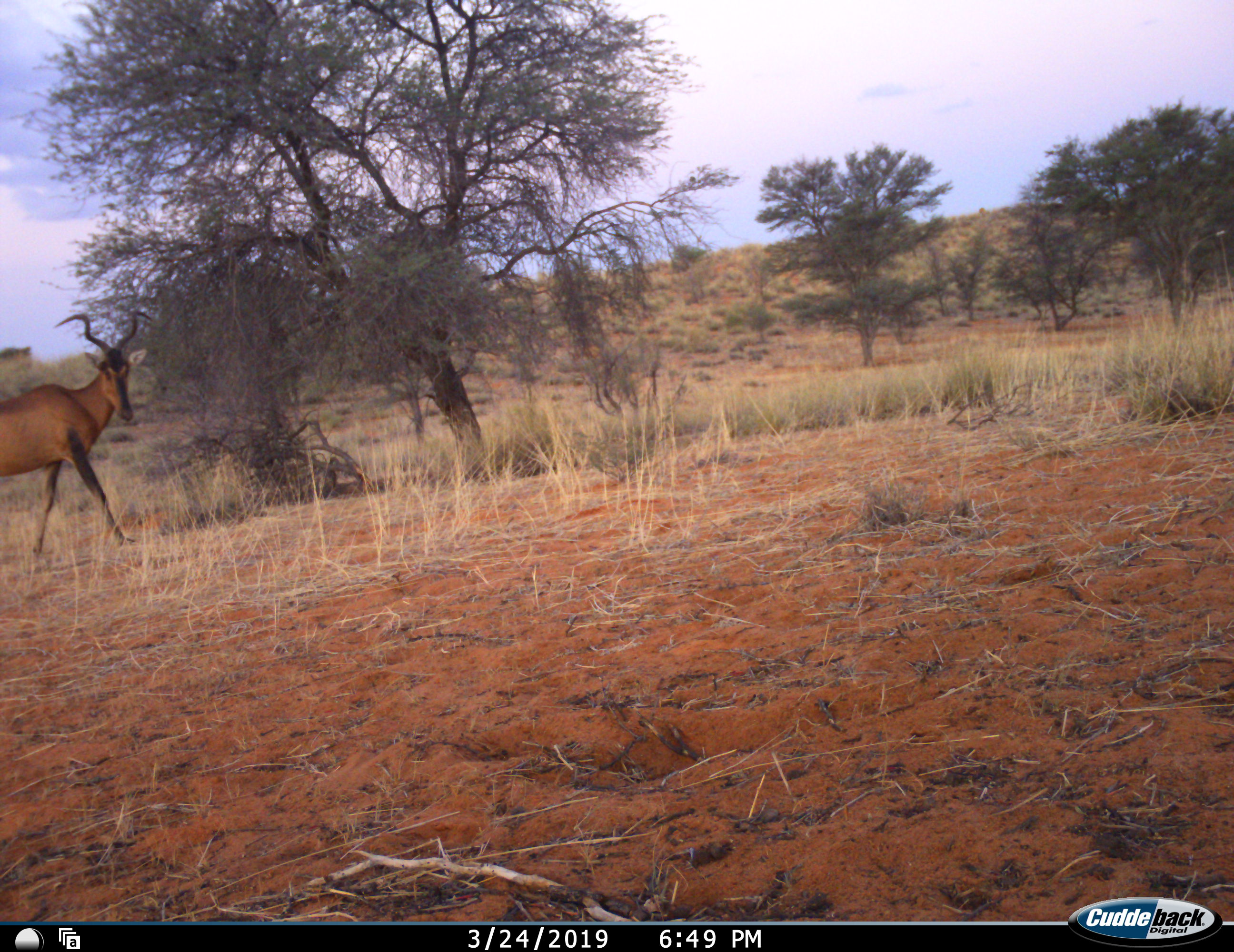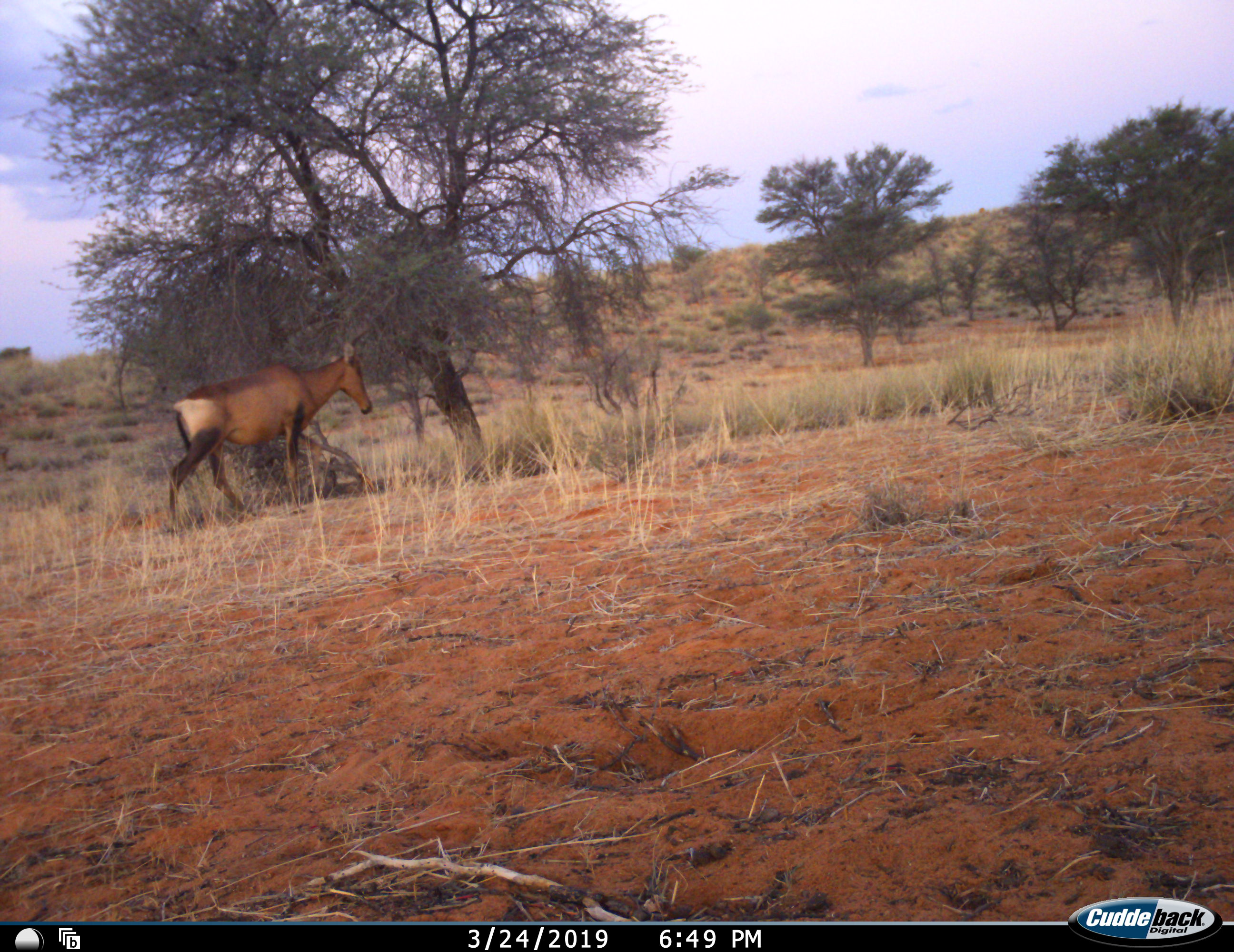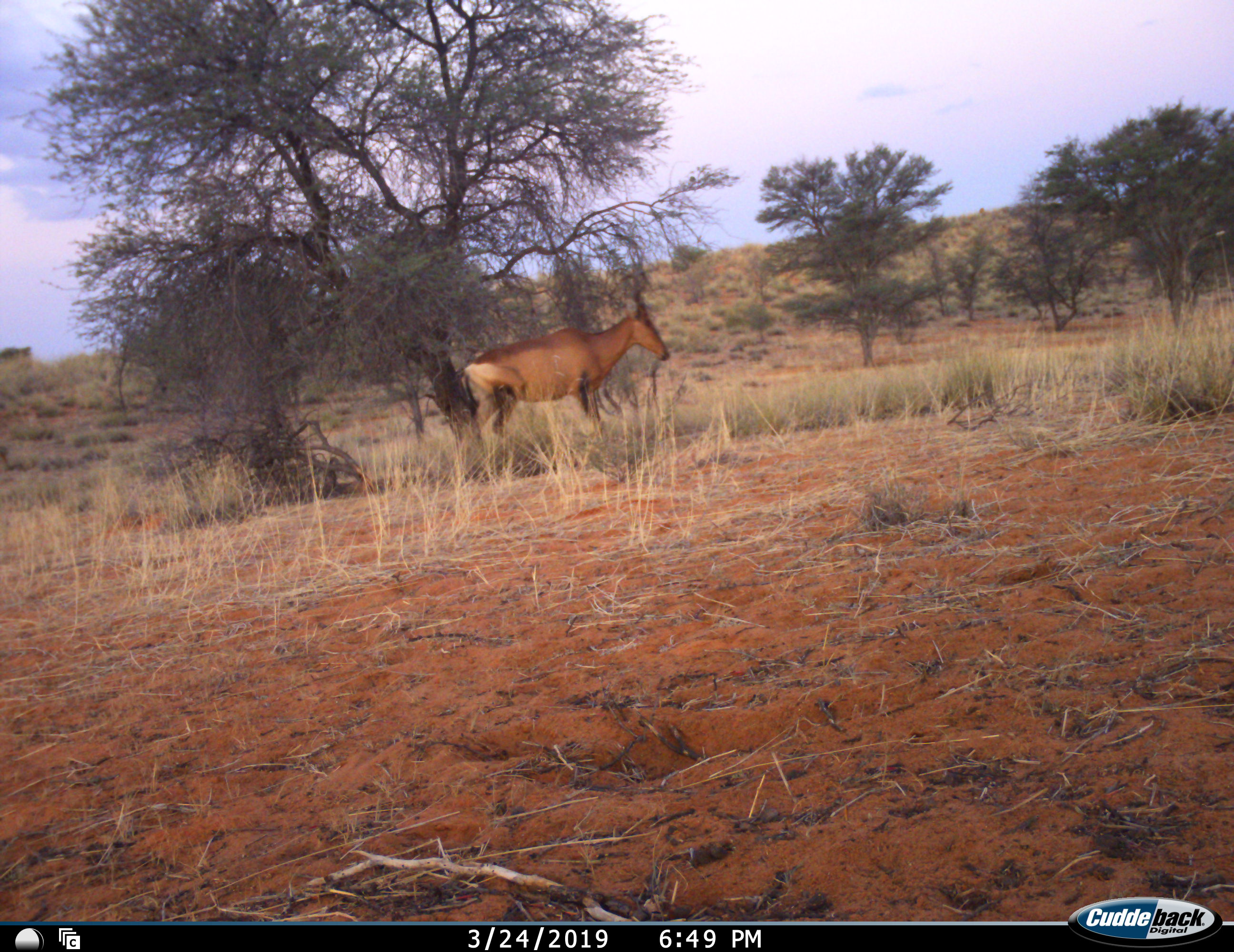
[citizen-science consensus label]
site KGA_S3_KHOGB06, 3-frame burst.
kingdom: Animalia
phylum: Chordata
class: Mammalia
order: Artiodactyla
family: Bovidae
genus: Alcelaphus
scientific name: Alcelaphus buselaphus caama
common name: red hartebeest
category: hartebeestred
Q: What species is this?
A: Hartebeestred (red hartebeest) (Alcelaphus buselaphus caama).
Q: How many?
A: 1.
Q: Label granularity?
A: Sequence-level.